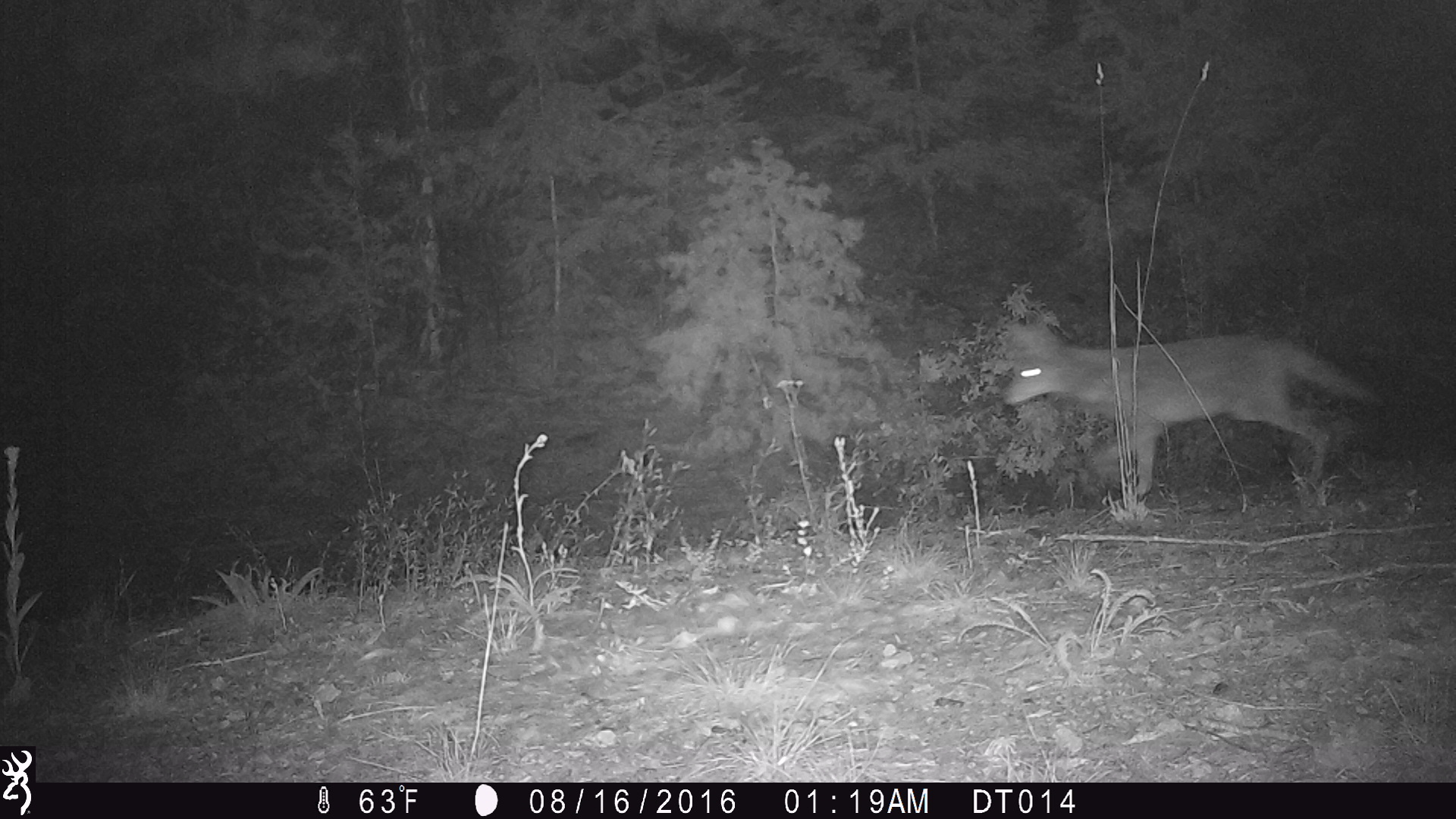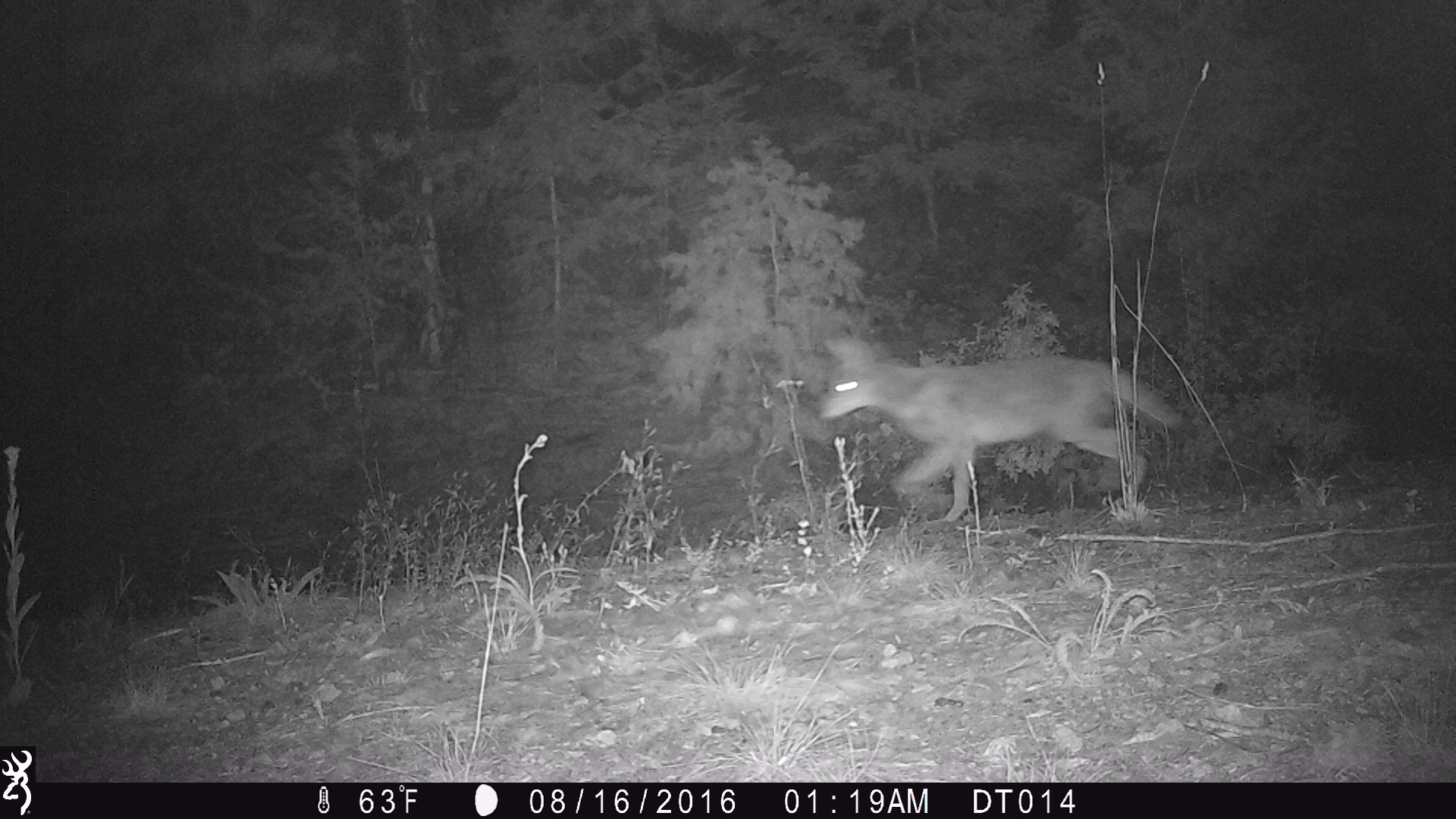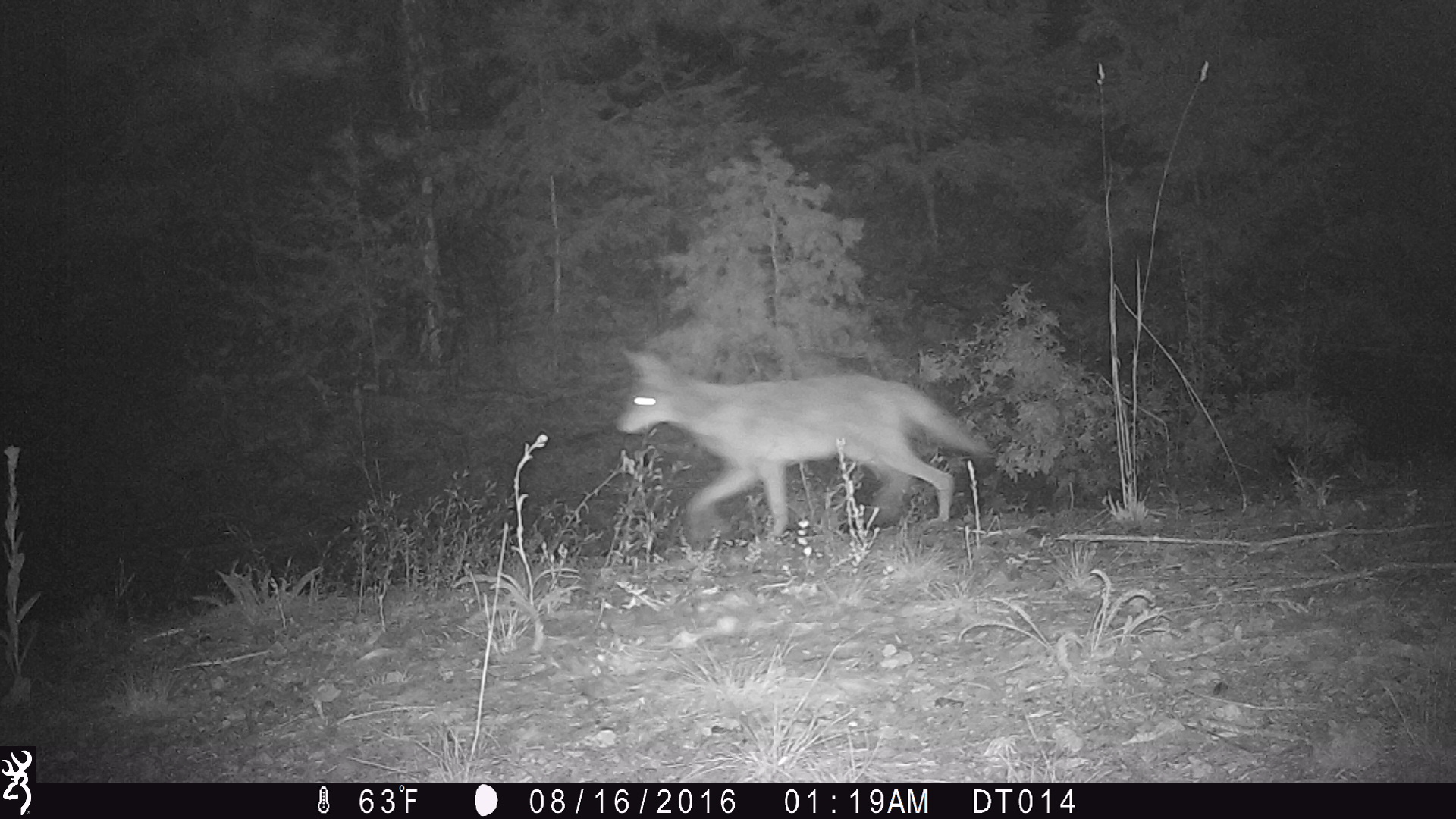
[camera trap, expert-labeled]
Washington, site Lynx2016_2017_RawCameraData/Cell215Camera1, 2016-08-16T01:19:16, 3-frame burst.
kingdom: Animalia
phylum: Chordata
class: Mammalia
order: Carnivora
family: Canidae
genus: Canis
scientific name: Canis latrans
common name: coyote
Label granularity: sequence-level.